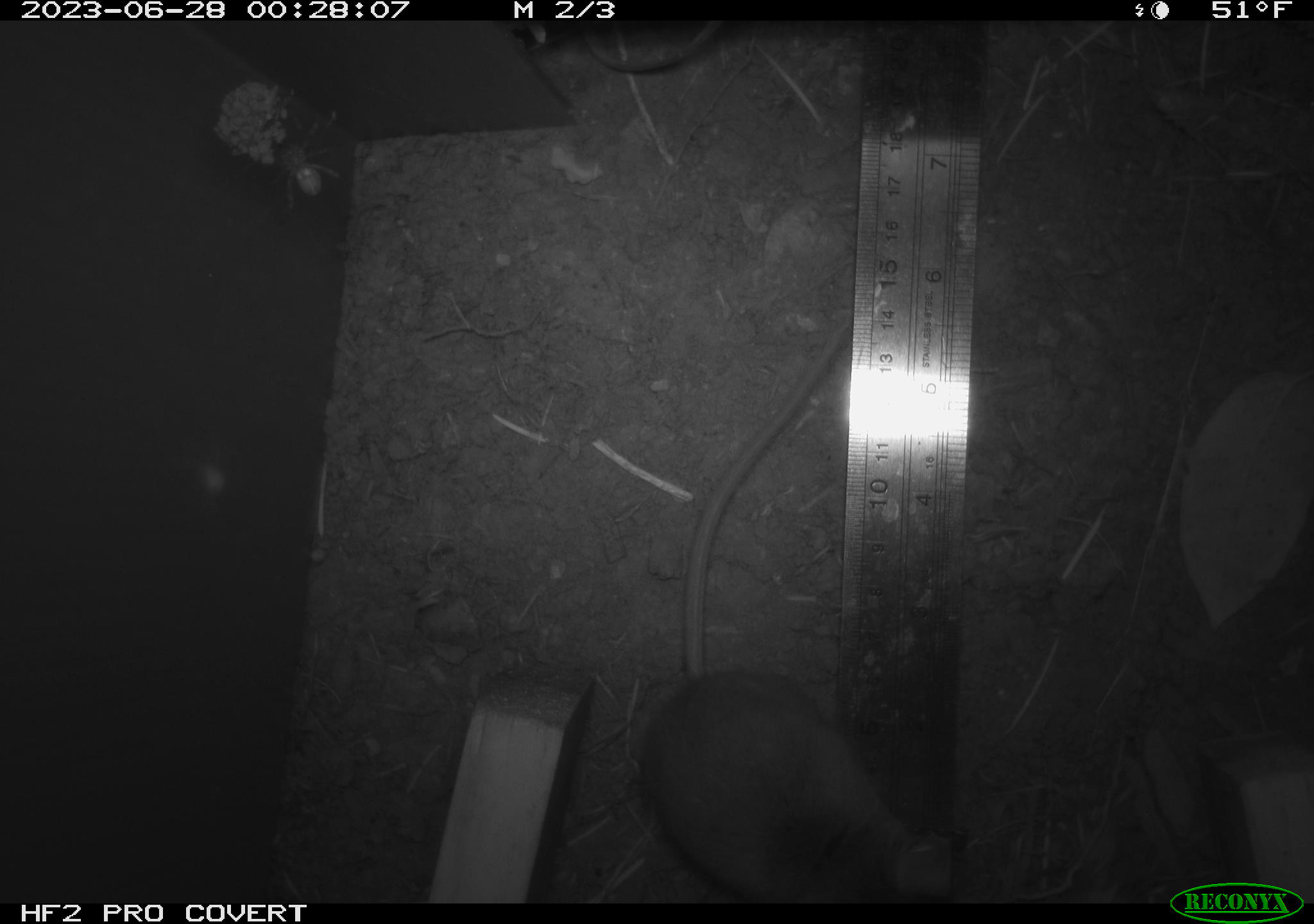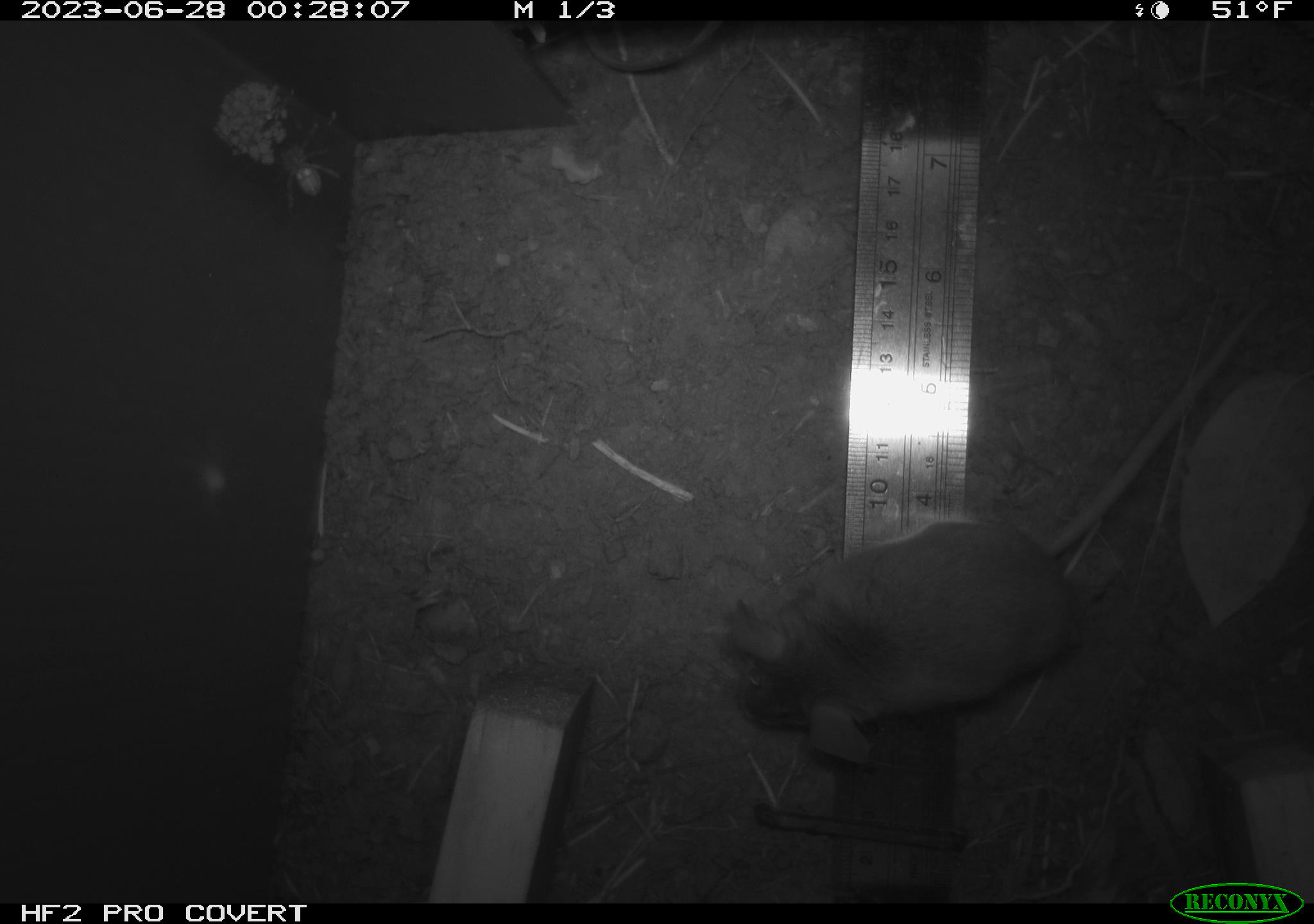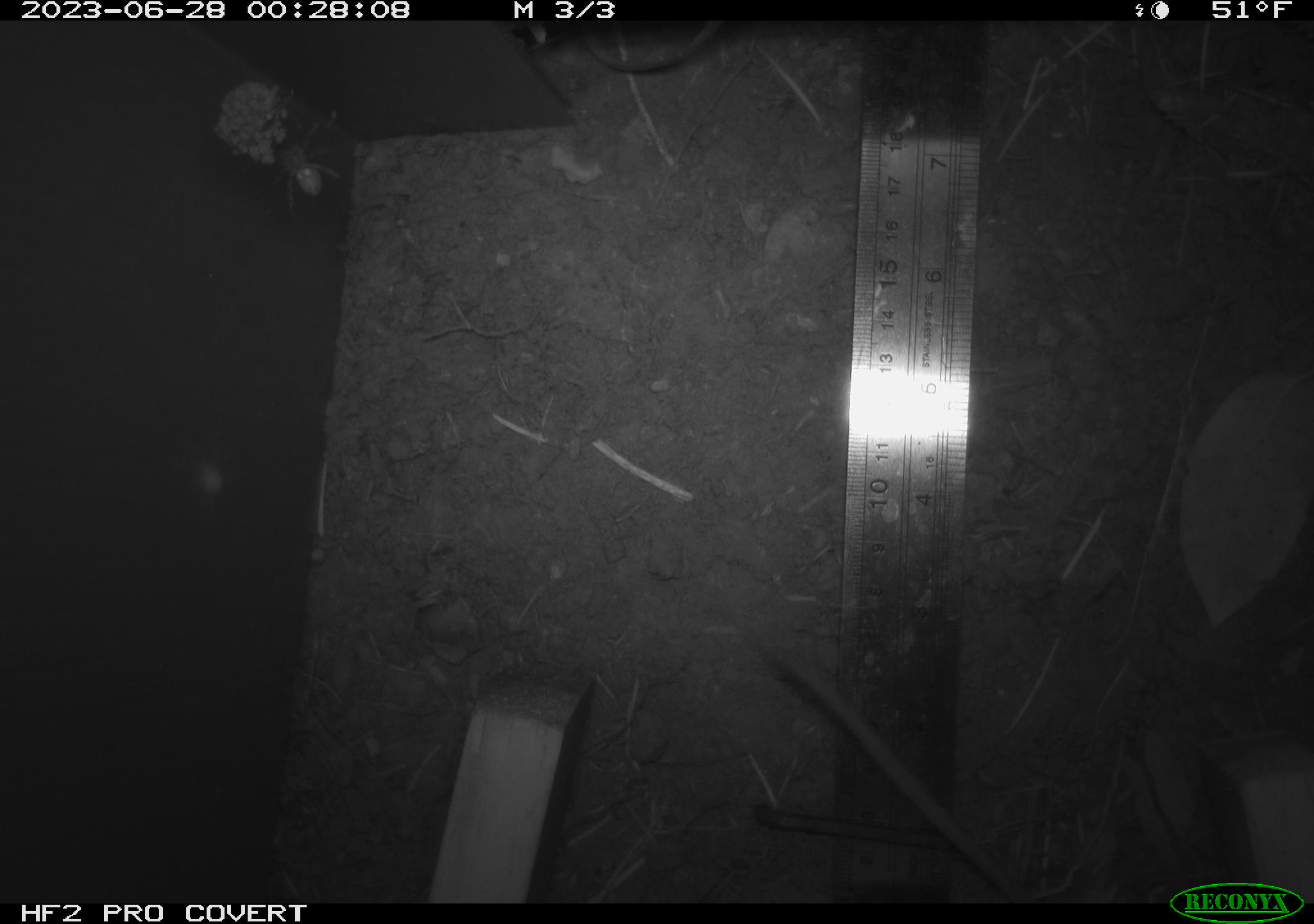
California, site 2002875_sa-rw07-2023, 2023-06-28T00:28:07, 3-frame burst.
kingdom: Animalia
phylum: Chordata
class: Mammalia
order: Rodentia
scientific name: Rodentia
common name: mouse species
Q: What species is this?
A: Mouse species (Rodentia).